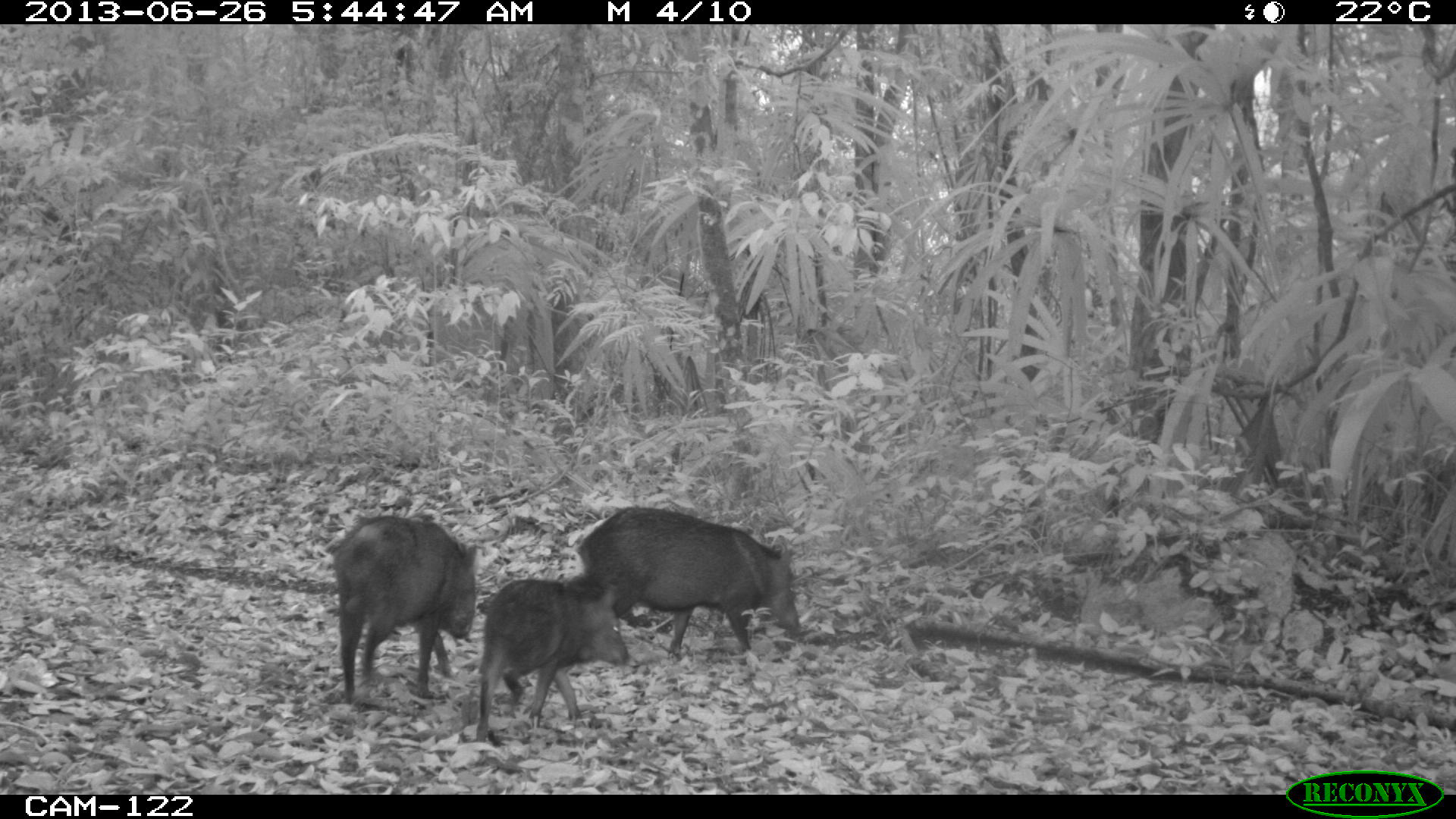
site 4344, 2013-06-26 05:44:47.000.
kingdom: Animalia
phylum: Chordata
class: Mammalia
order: Artiodactyla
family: Tayassuidae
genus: Pecari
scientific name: Pecari tajacu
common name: collared peccary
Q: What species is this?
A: Pecari tajacu (collared peccary).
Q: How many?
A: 7.